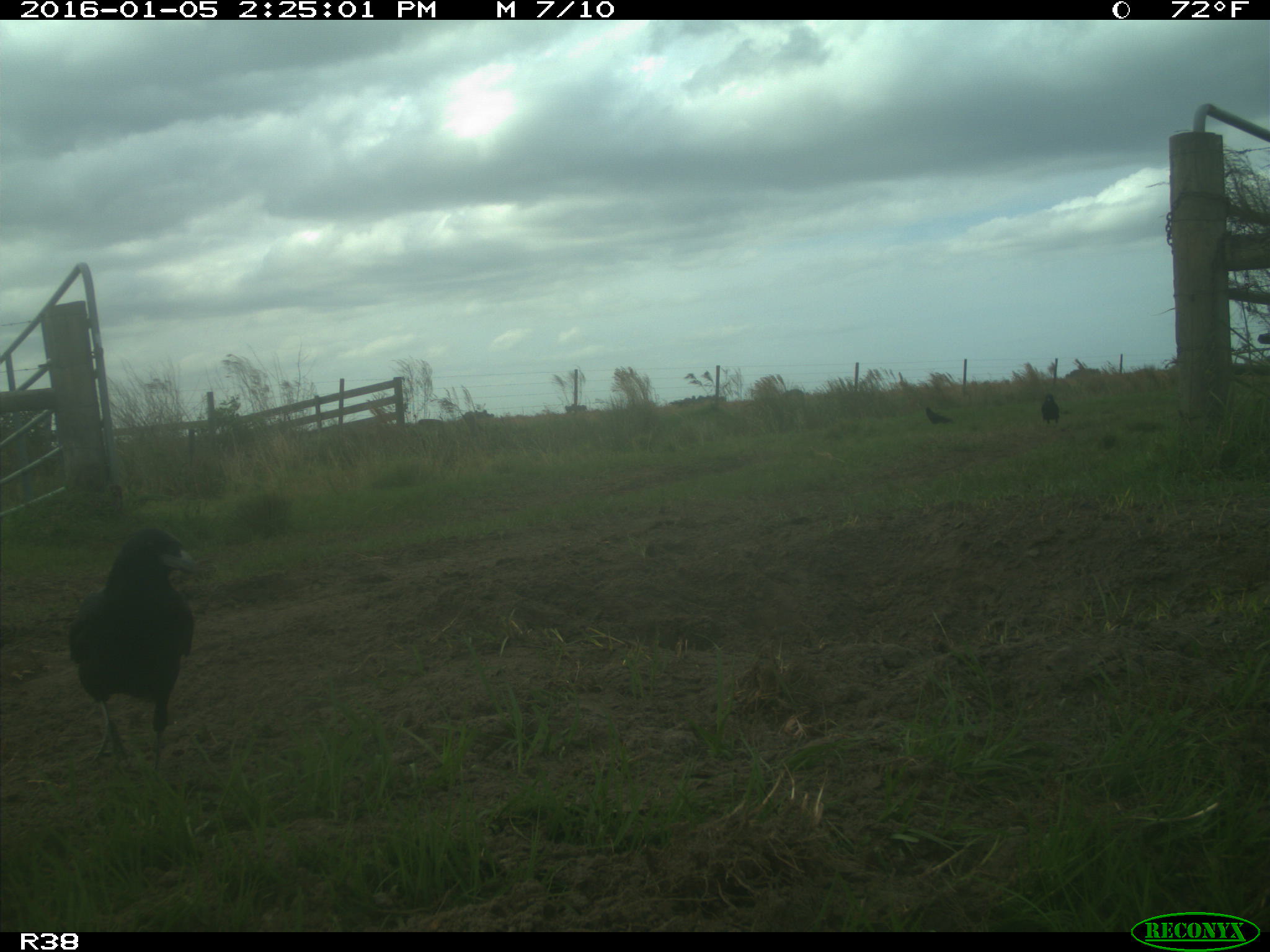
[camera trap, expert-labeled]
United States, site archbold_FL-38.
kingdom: Animalia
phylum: Chordata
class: Aves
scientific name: Aves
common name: birds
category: unidentified bird